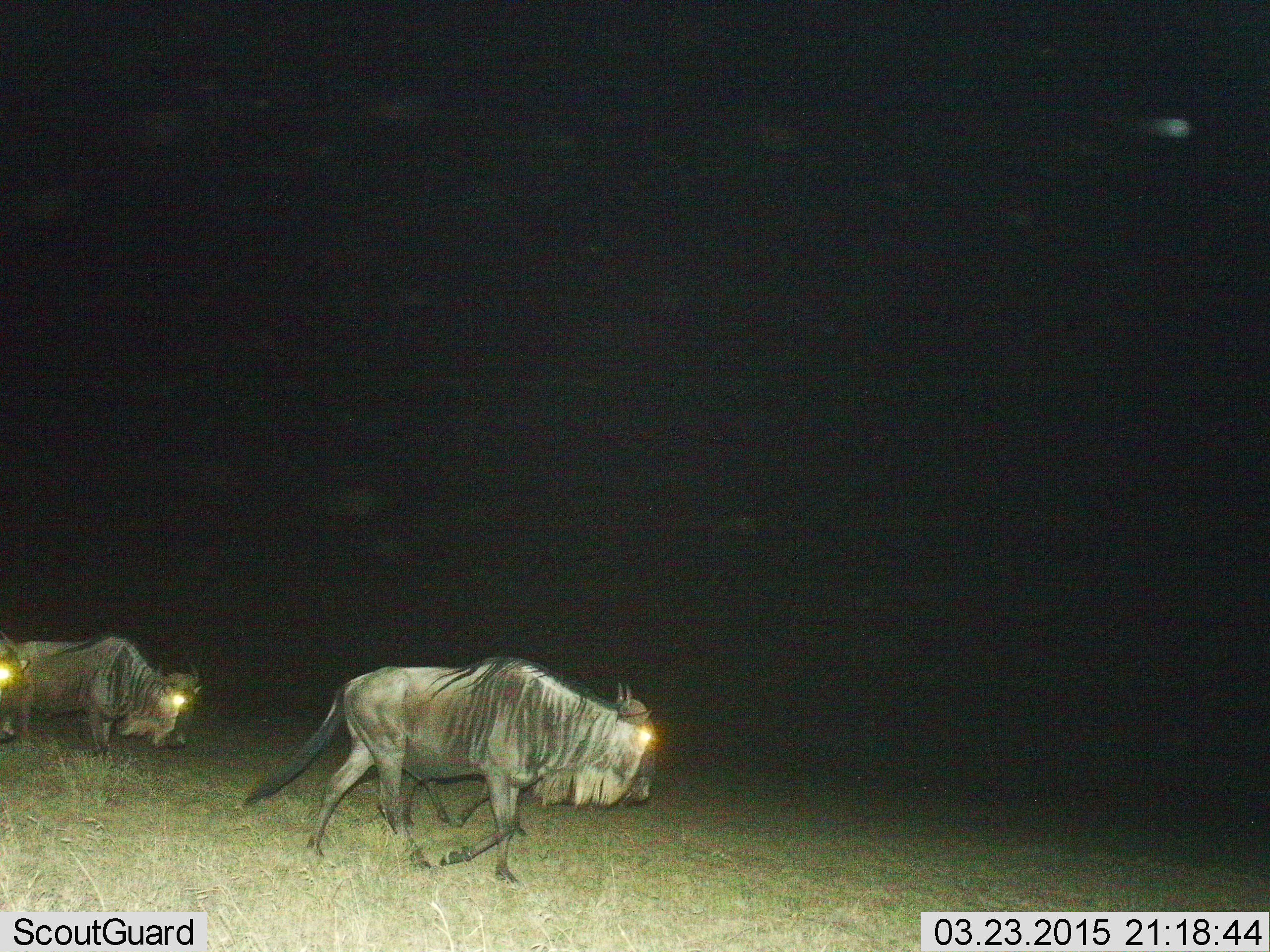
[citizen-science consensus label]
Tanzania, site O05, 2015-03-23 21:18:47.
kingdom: Animalia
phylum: Chordata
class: Mammalia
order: Artiodactyla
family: Bovidae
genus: Connochaetes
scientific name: Connochaetes taurinus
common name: blue wildebeest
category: wildebeest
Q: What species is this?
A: Wildebeest (blue wildebeest) (Connochaetes taurinus).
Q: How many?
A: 3.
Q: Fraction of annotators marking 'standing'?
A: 10%.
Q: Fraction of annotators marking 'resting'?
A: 0%.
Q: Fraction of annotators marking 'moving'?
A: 100%.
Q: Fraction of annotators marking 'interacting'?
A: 0%.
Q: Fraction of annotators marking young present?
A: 0%.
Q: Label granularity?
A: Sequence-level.